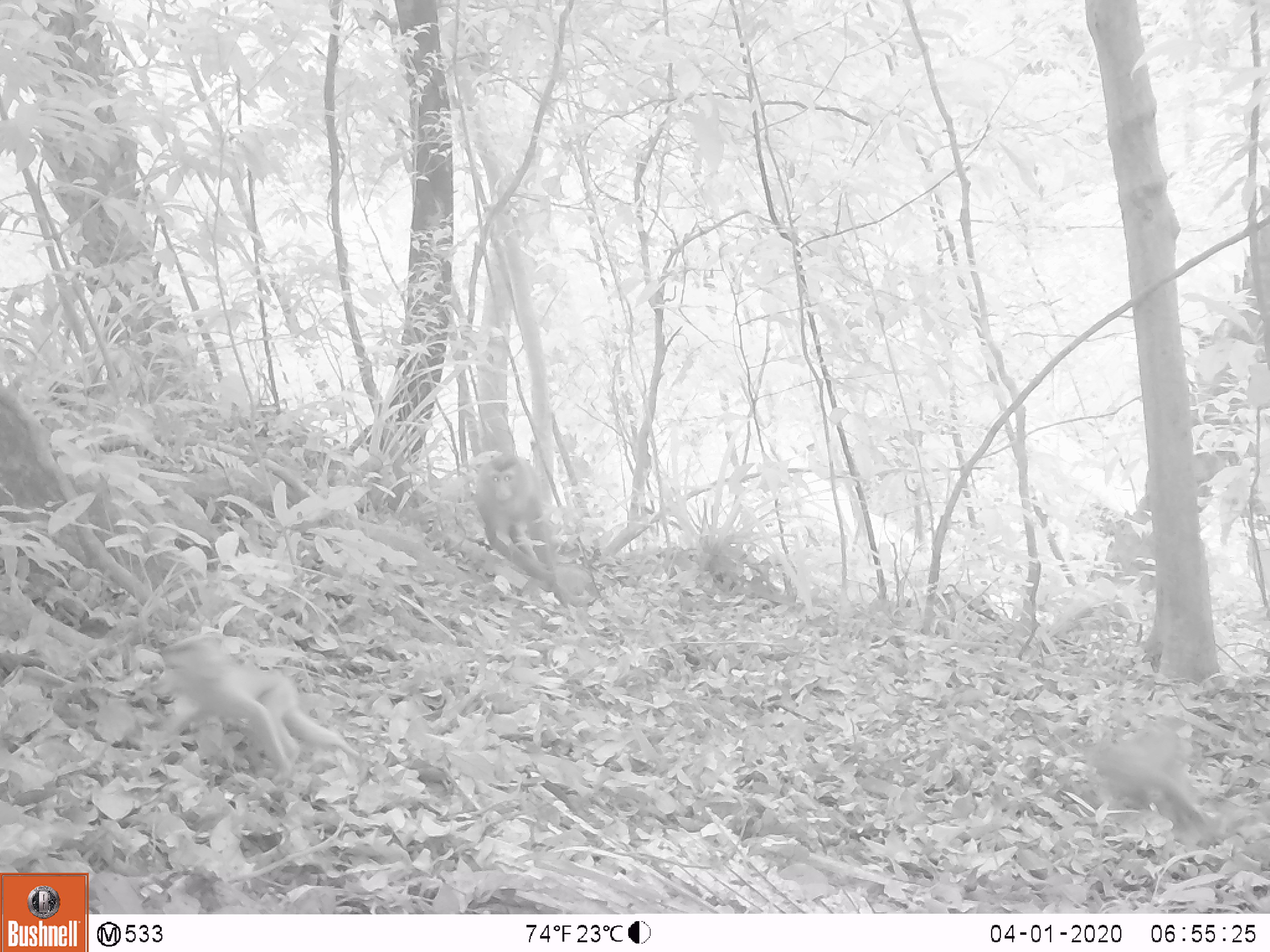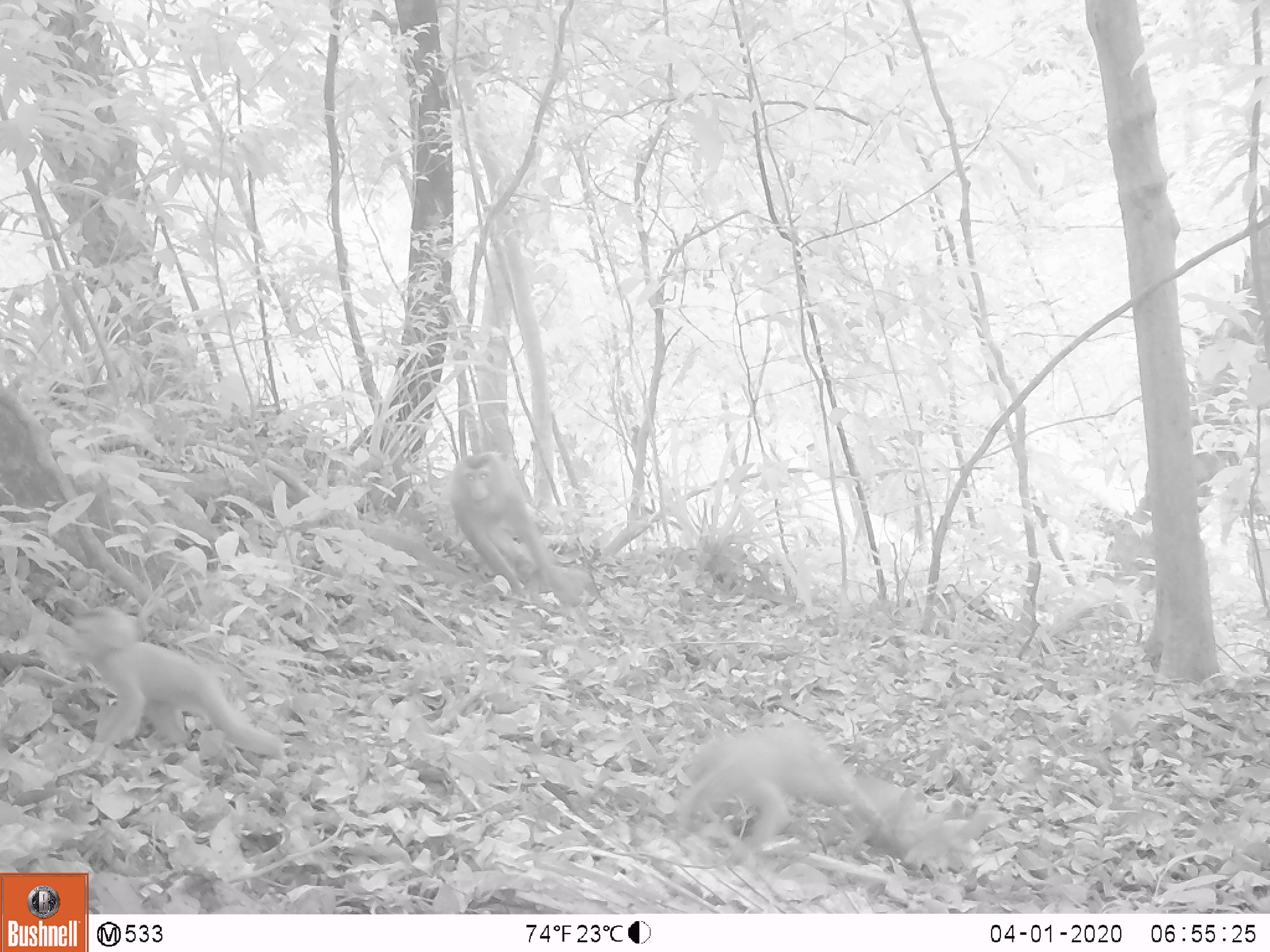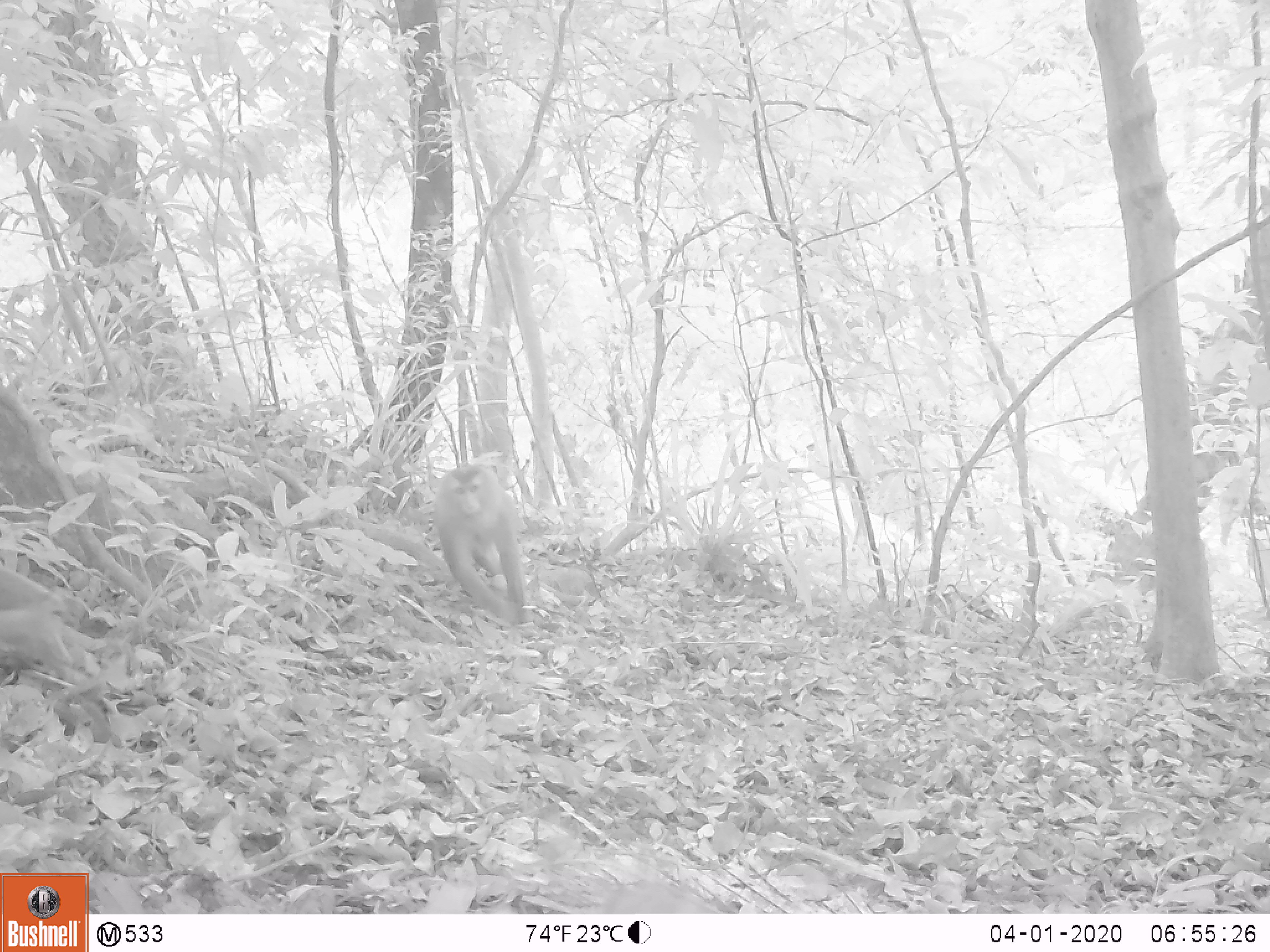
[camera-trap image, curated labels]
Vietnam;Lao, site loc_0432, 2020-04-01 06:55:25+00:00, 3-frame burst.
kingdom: Animalia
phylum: Chordata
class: Mammalia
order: Primates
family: Cercopithecidae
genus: Macaca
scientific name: Macaca nemestrina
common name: pig-tailed macaque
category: pig tailed macaque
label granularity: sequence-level